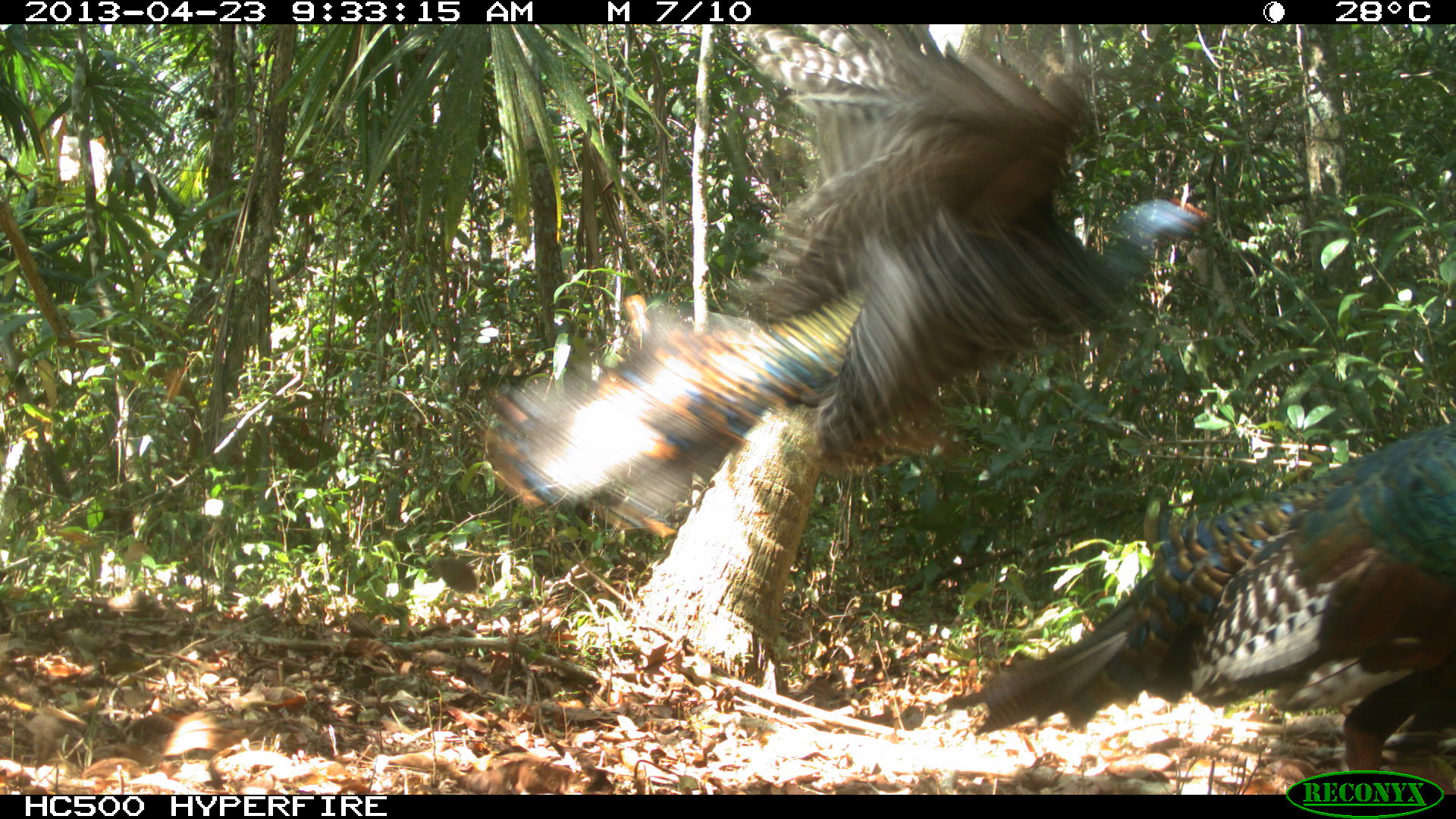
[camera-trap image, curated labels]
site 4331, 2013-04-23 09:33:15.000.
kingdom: Animalia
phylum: Chordata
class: Aves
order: Galliformes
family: Phasianidae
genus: Meleagris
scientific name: Meleagris ocellata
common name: ocellated turkey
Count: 2.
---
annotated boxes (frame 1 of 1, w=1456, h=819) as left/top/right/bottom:
meleagris ocellata: 469/24/1219/531; 944/420/1456/793